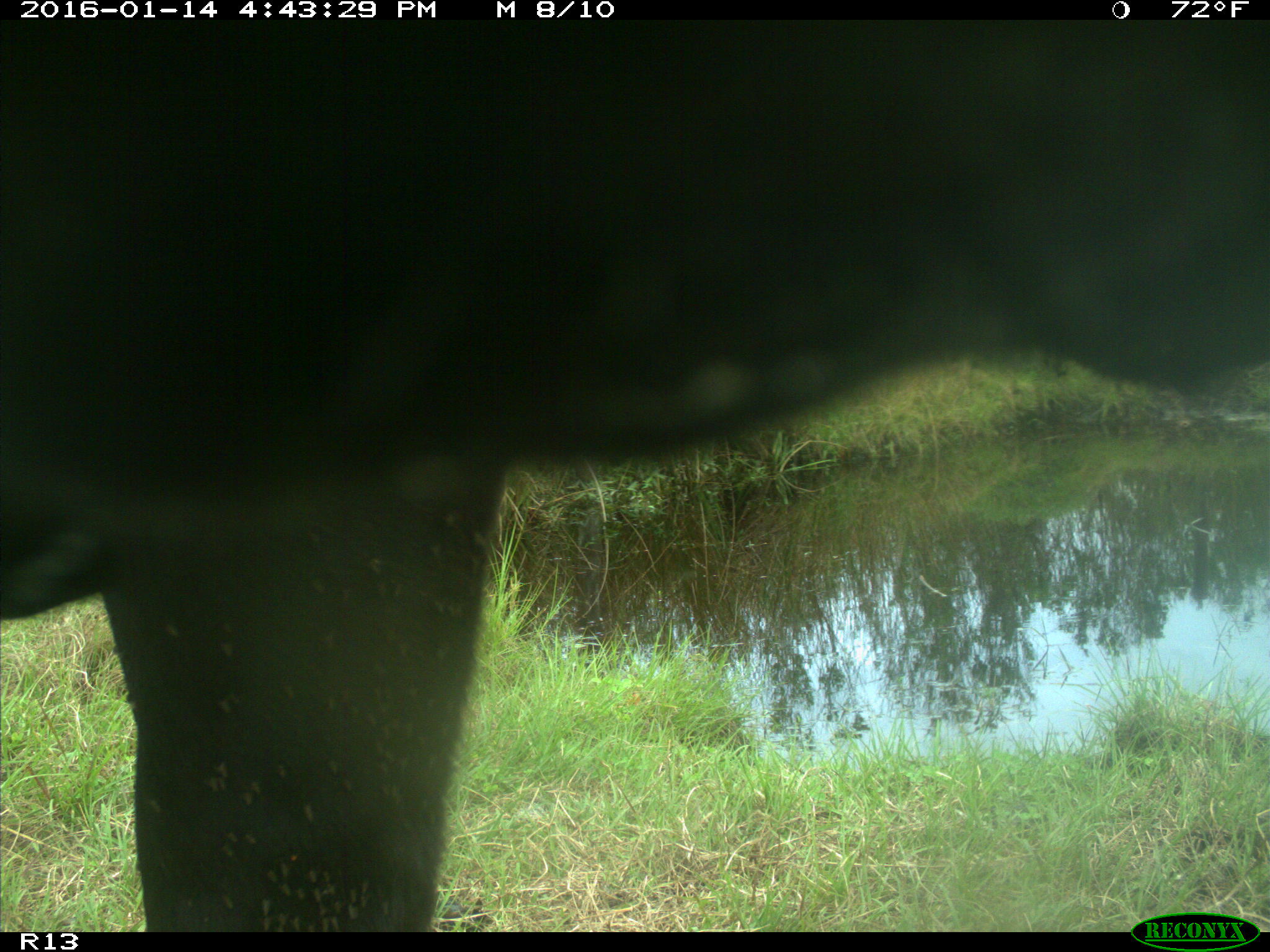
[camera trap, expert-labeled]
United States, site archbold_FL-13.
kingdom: Animalia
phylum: Chordata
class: Mammalia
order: Artiodactyla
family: Bovidae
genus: Bos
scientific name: Bos taurus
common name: domestic cow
Bos taurus (domestic cow).